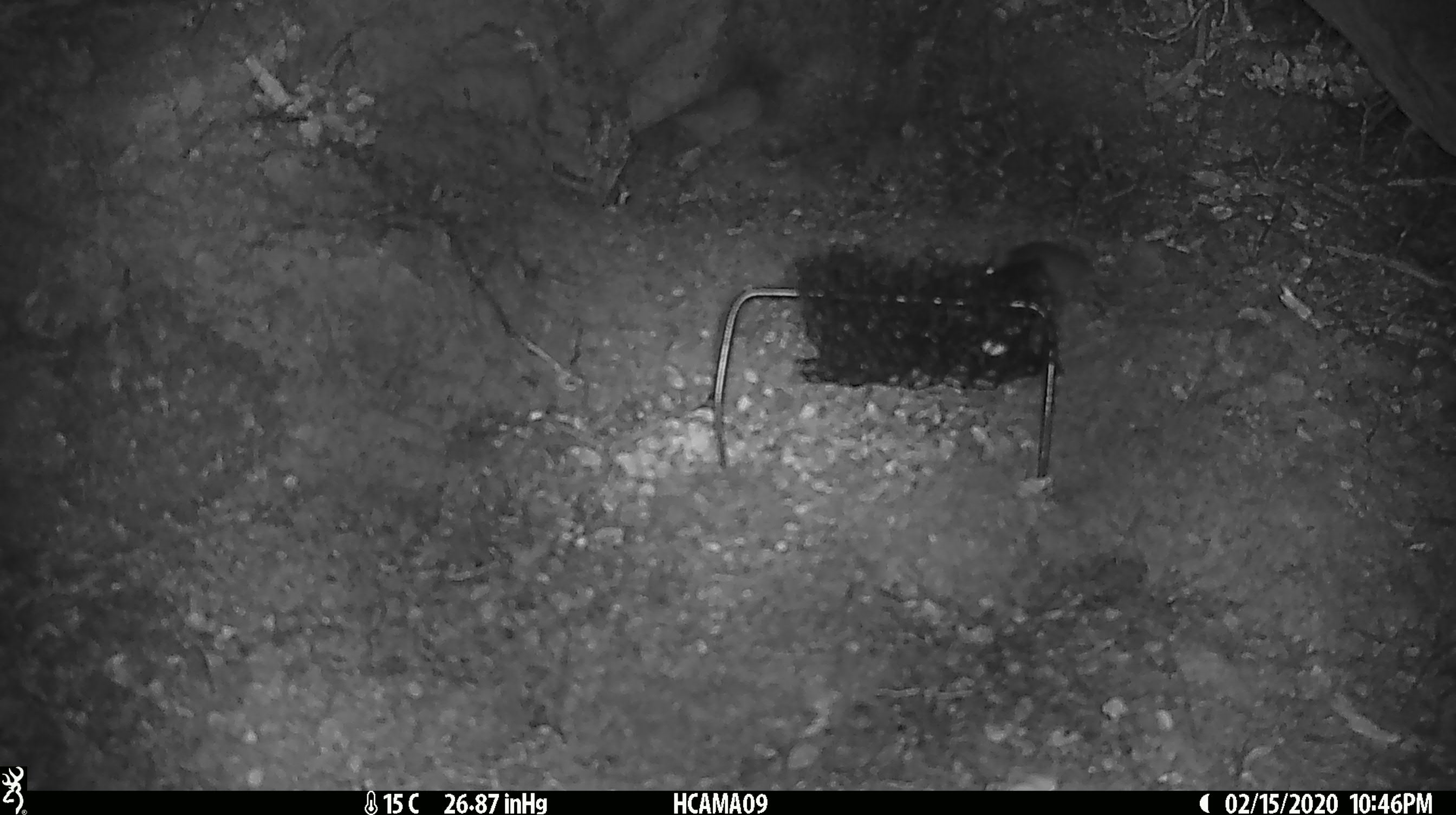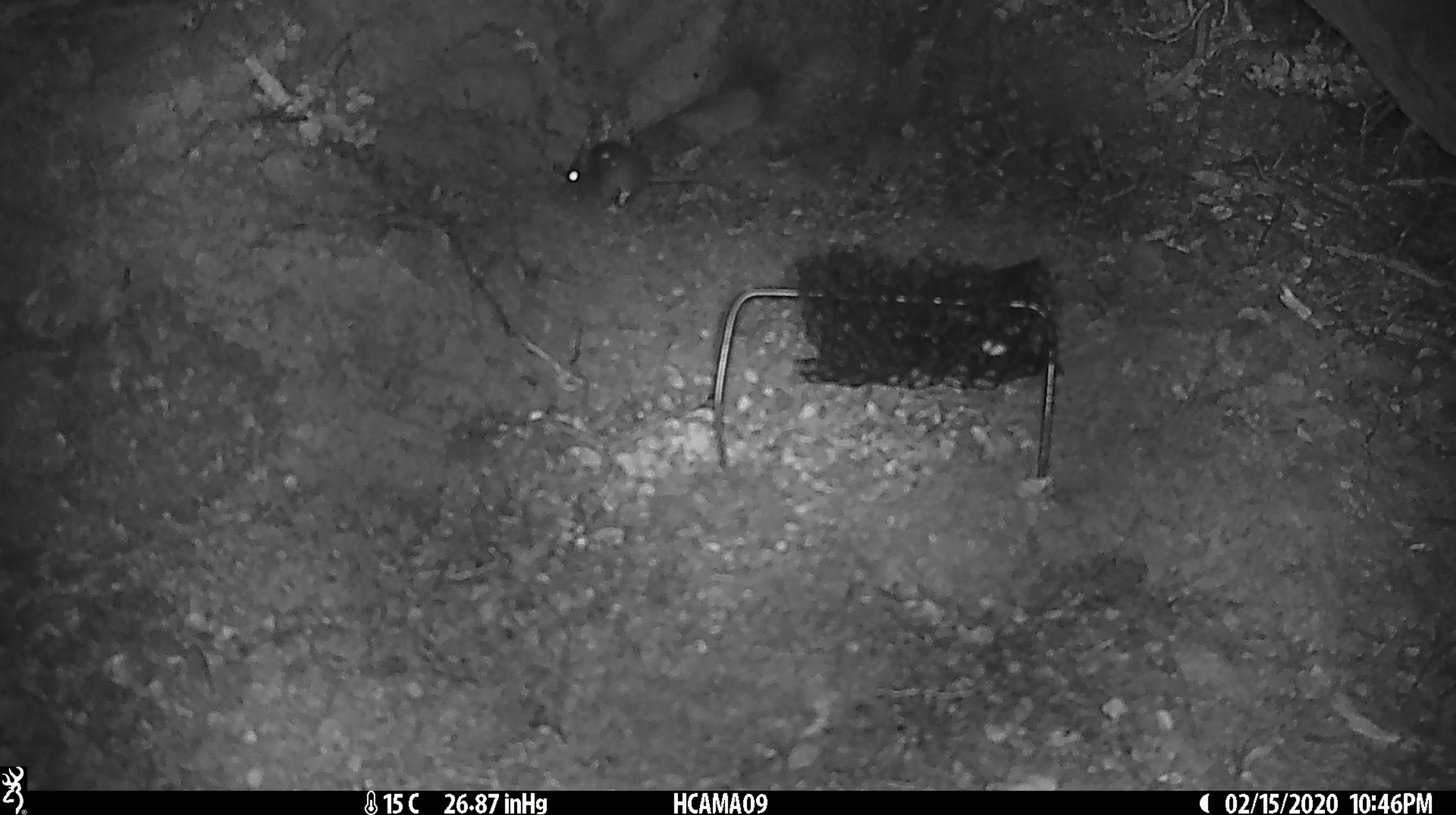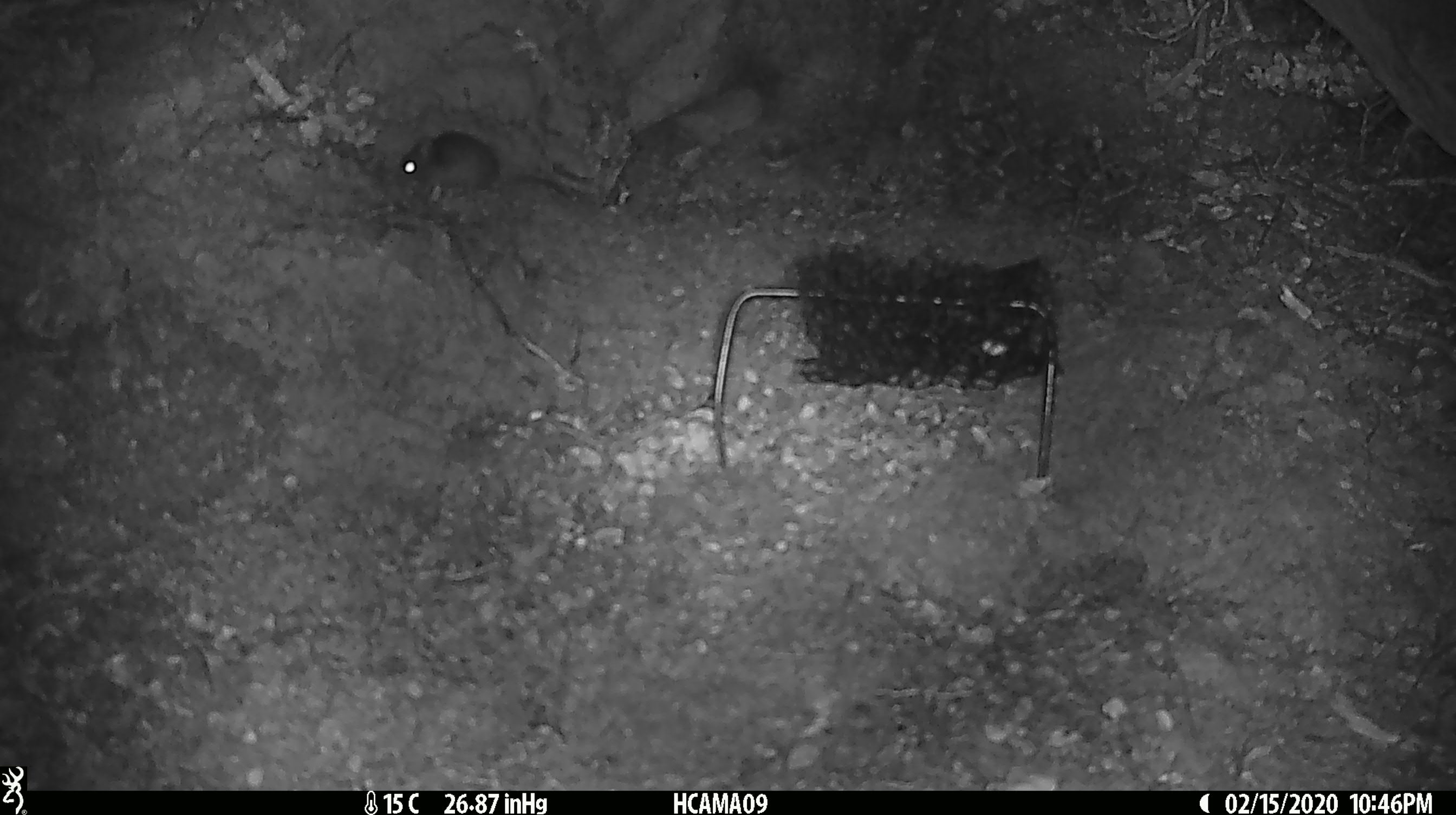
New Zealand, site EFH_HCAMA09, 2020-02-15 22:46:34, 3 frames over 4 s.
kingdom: Animalia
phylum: Chordata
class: Mammalia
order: Rodentia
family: Muridae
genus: Mus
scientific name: Mus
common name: mouse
Mouse (Mus).